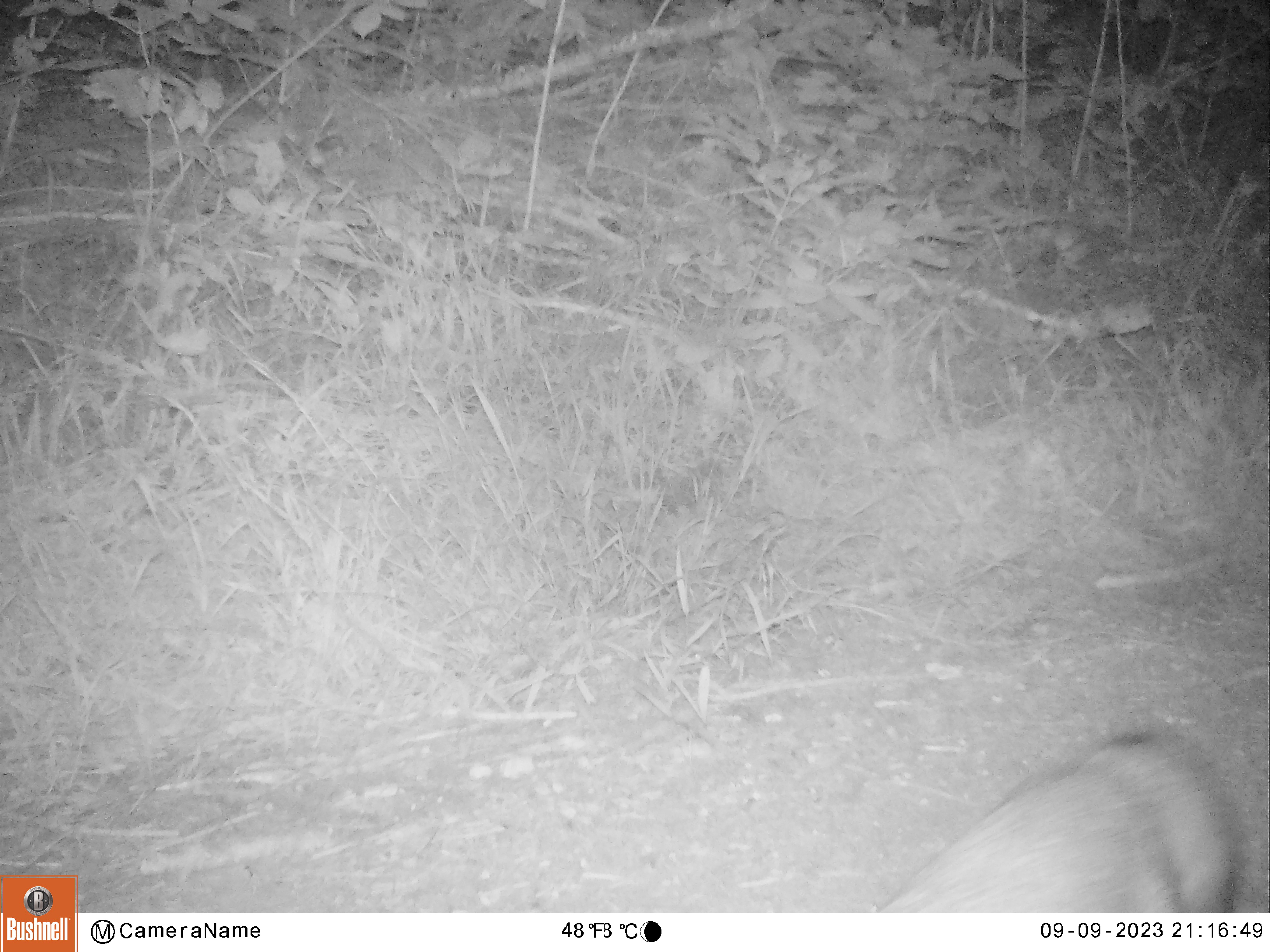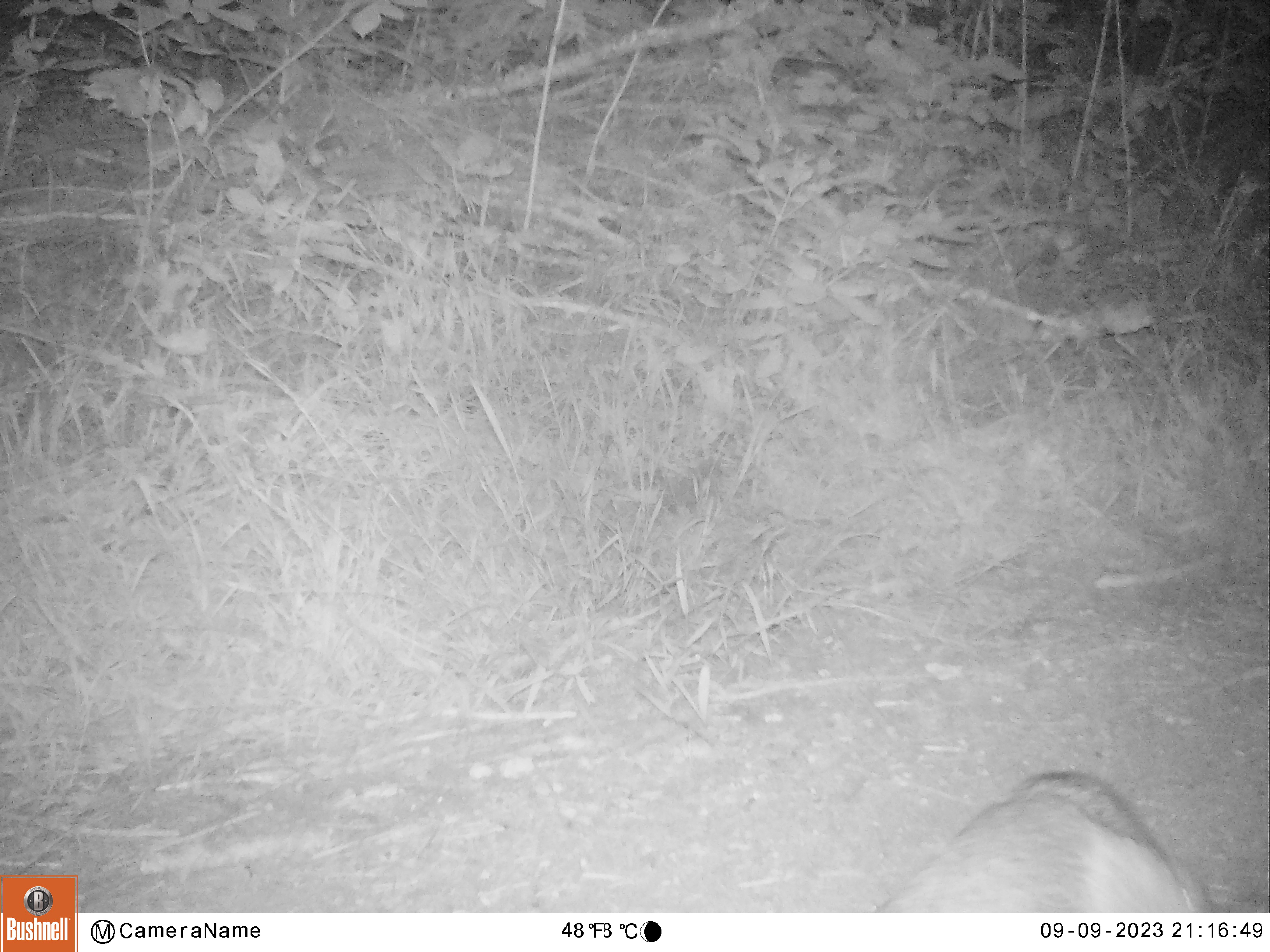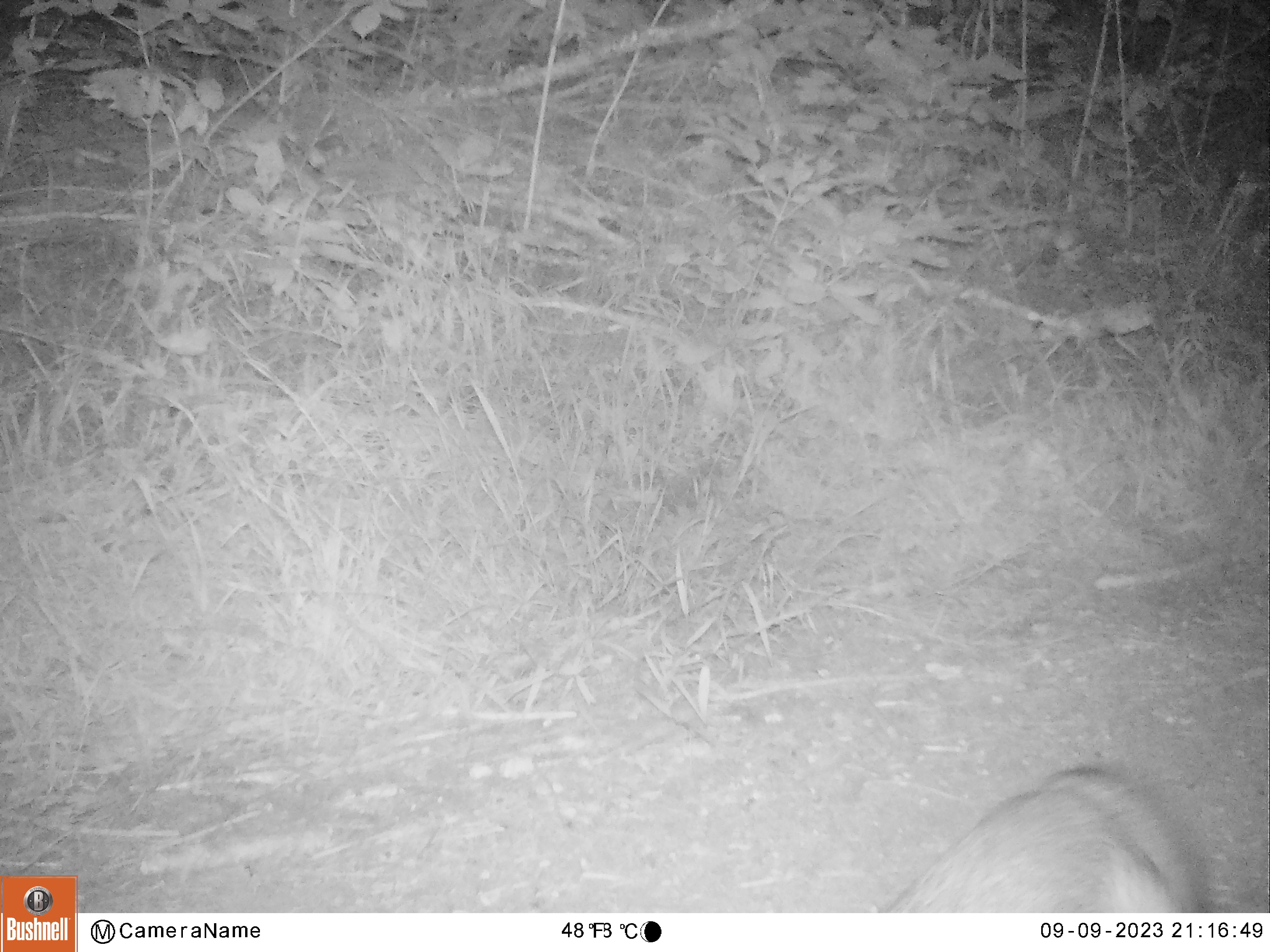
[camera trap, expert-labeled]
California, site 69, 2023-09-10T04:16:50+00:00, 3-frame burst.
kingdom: Animalia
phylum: Chordata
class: Mammalia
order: Carnivora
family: Canidae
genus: Urocyon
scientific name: Urocyon cinereoargenteus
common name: gray fox